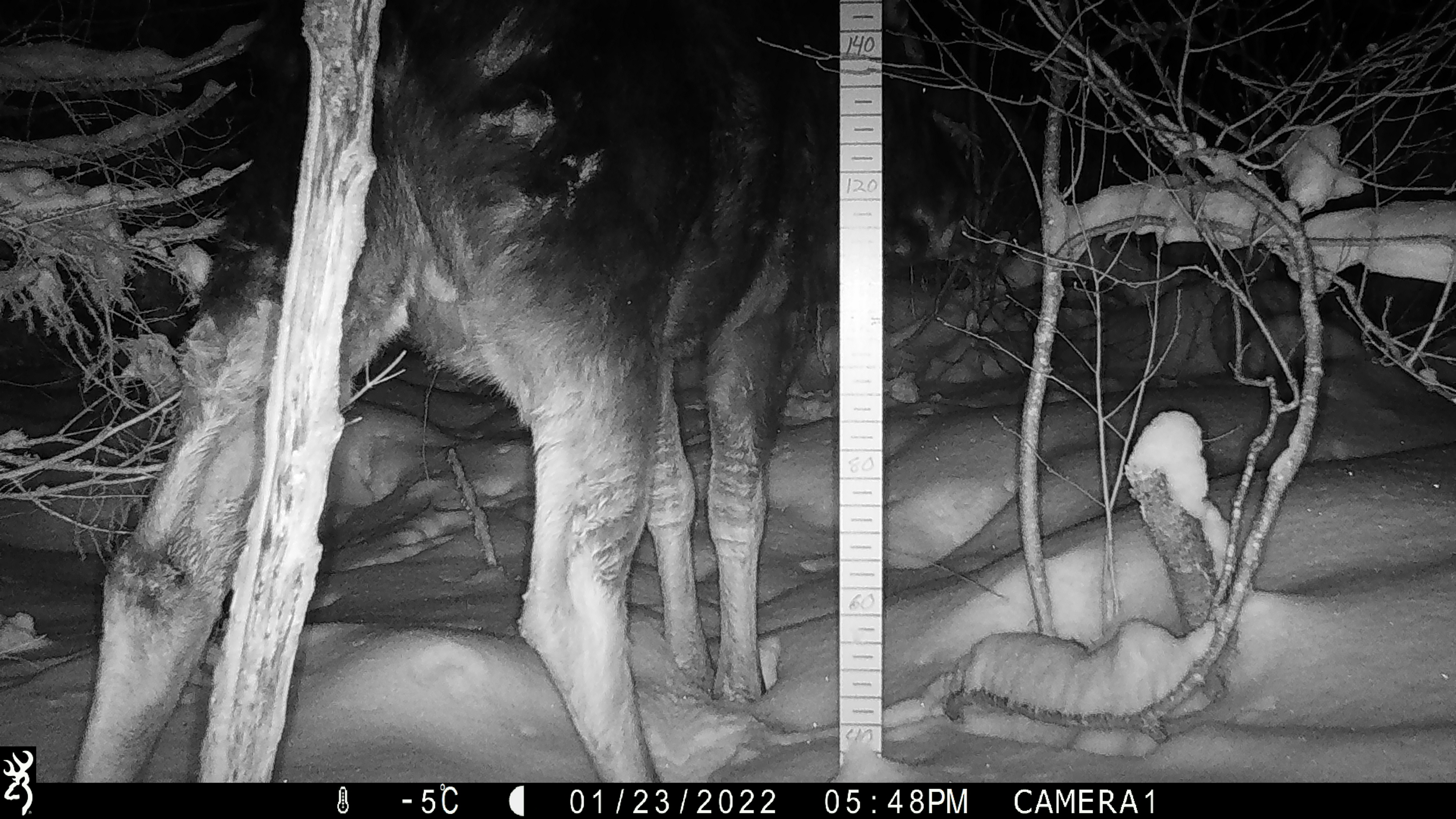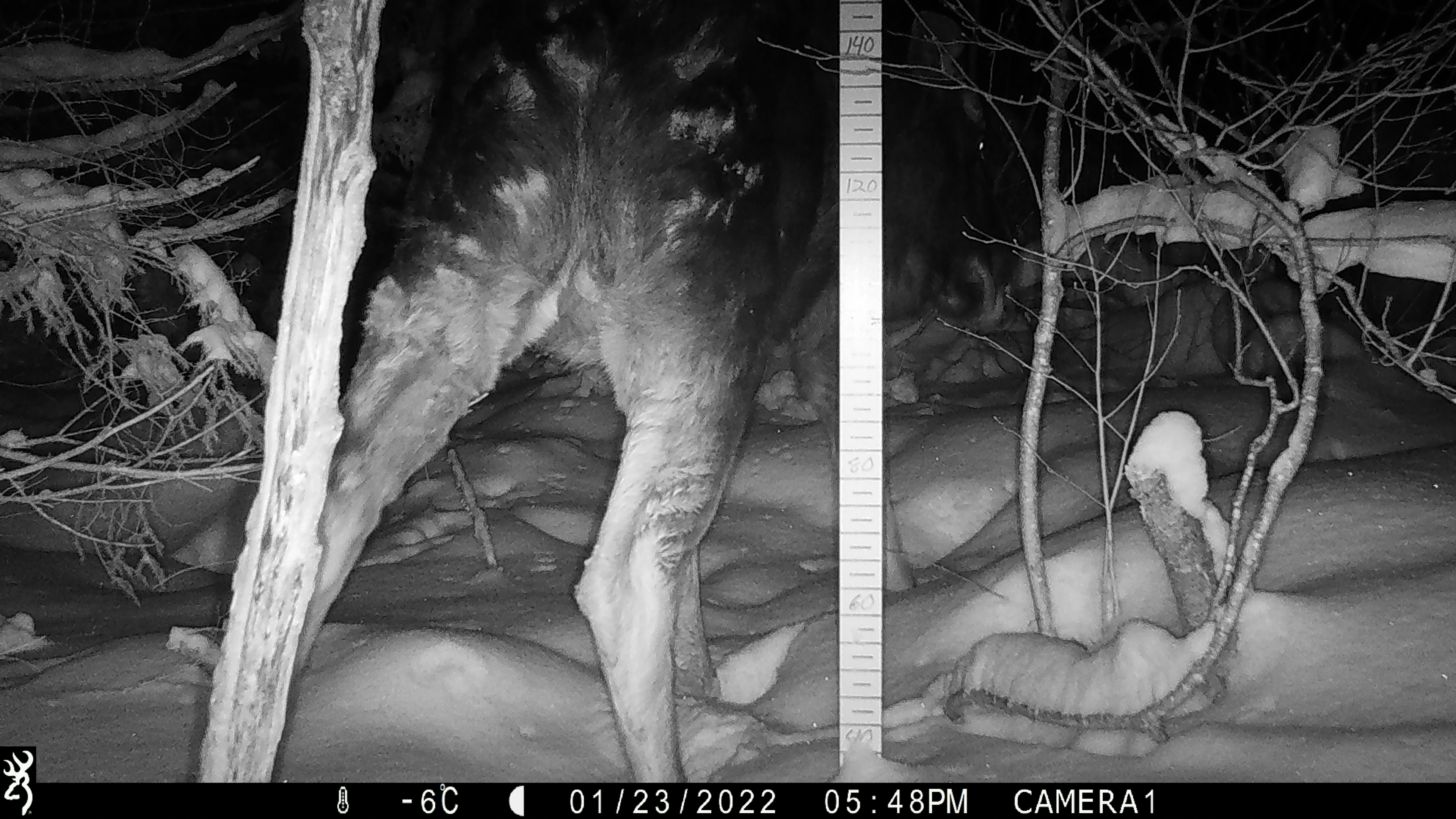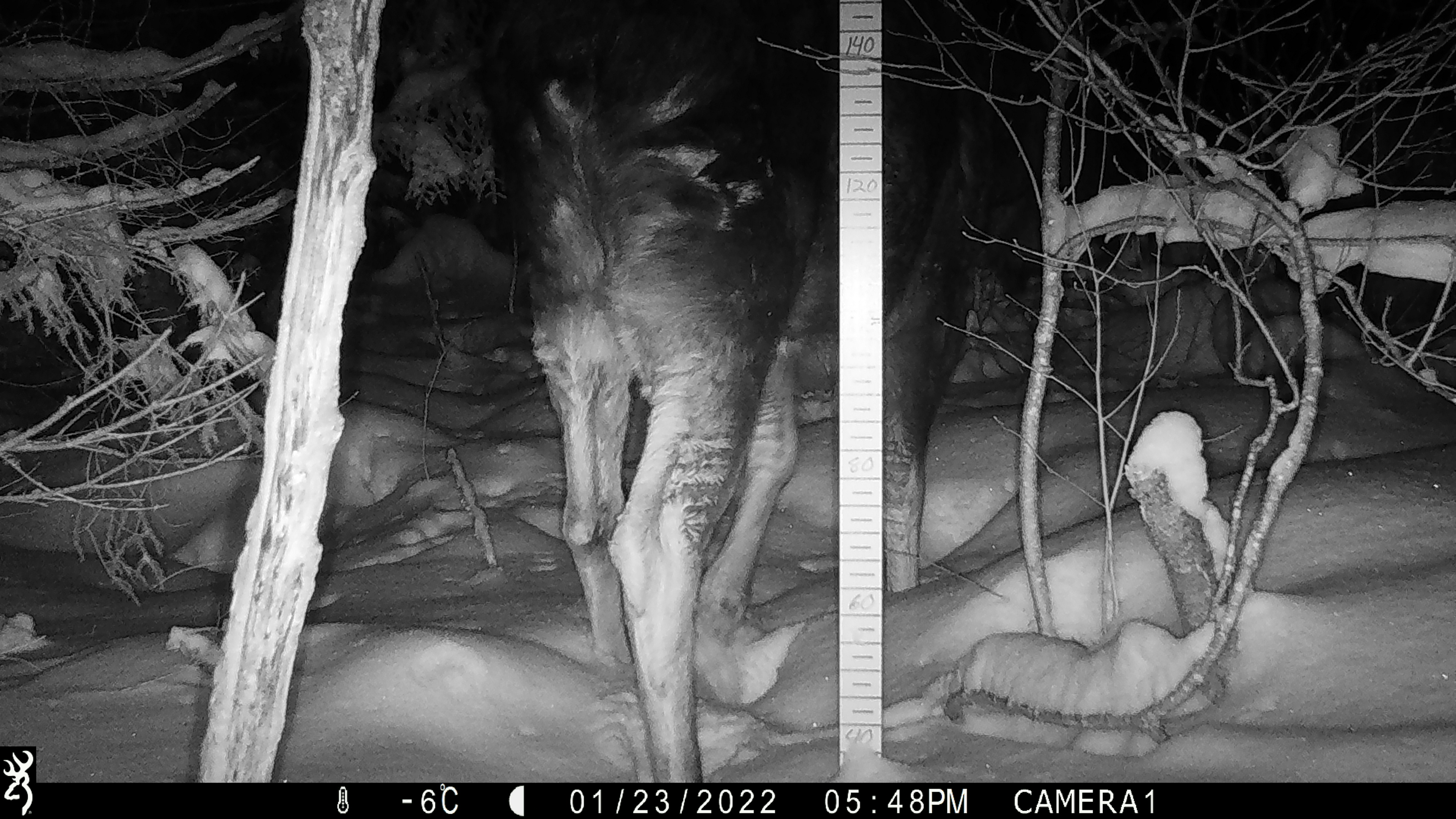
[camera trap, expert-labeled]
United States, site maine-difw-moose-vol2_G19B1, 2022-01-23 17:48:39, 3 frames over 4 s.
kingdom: Animalia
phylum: Chordata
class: Mammalia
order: Artiodactyla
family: Cervidae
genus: Alces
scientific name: Alces alces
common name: moose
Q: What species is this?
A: Moose (Alces alces).